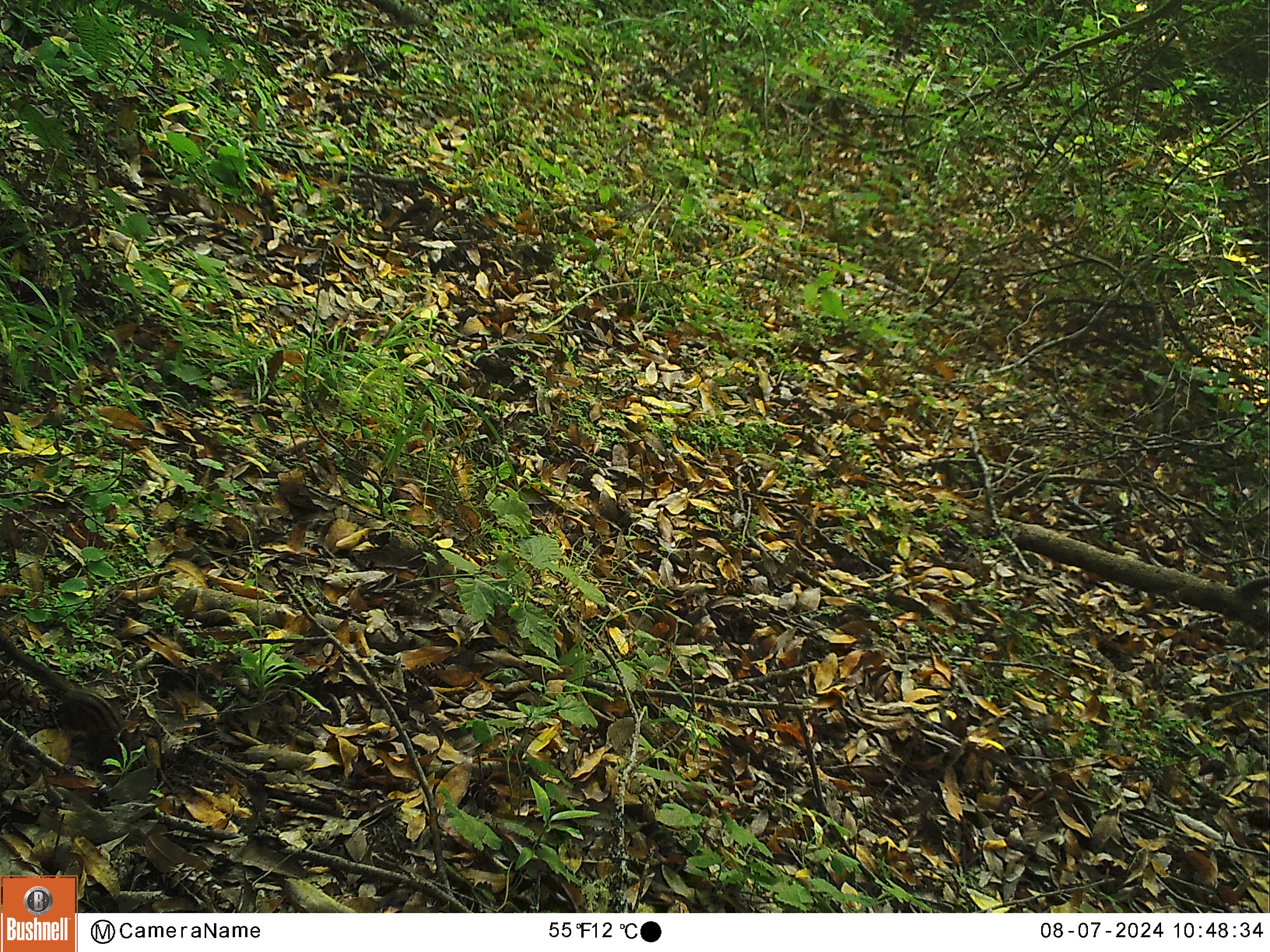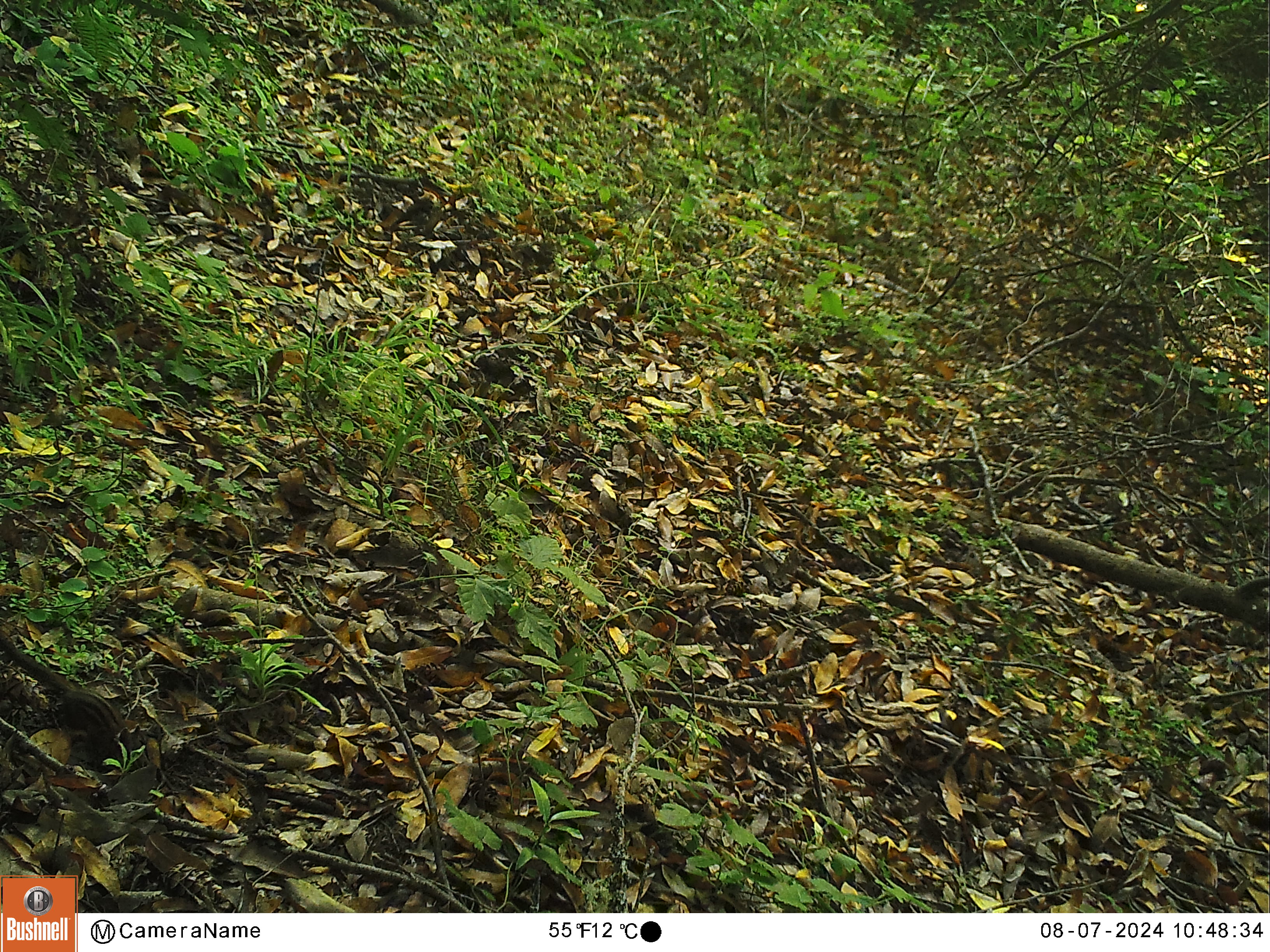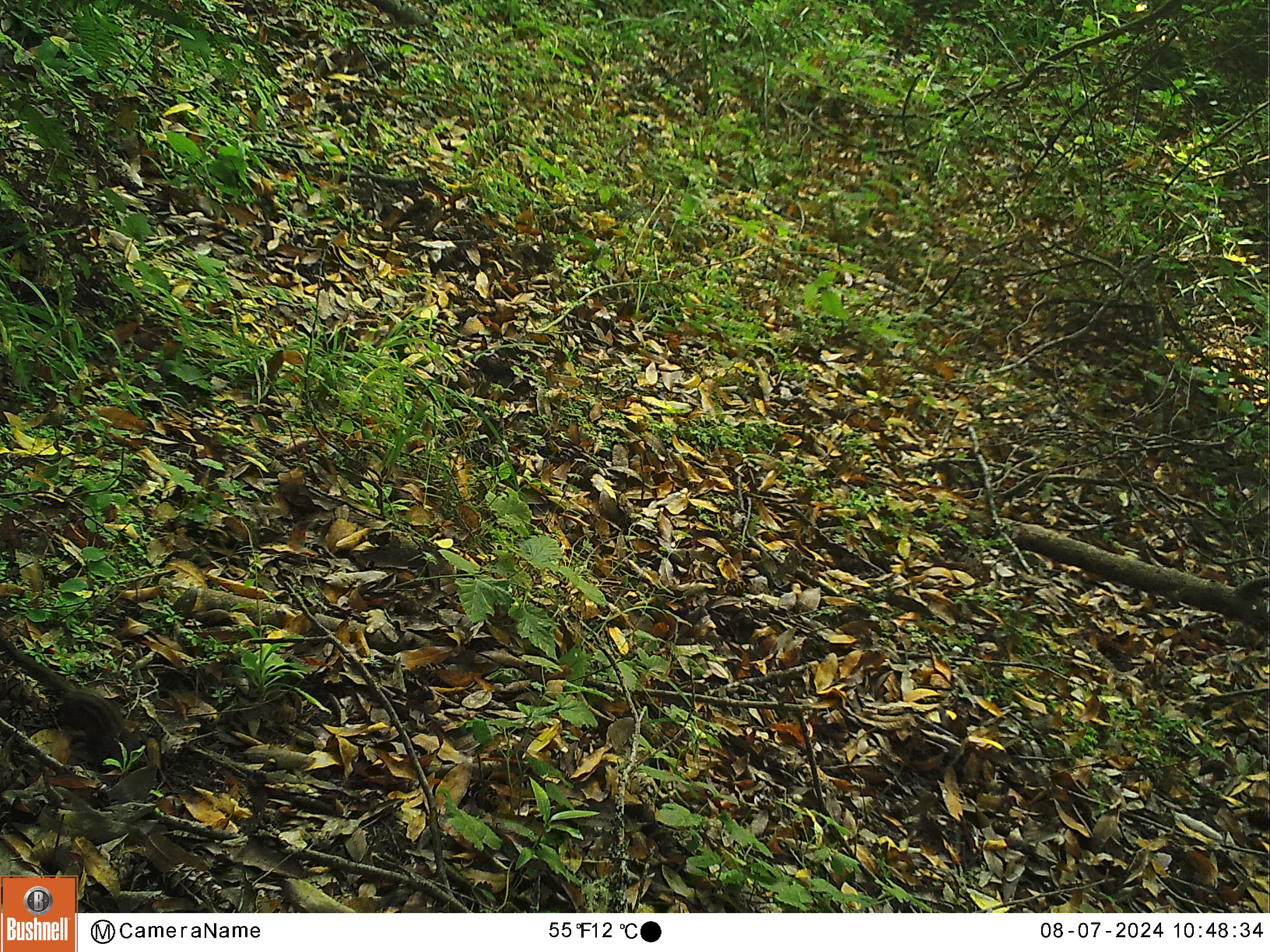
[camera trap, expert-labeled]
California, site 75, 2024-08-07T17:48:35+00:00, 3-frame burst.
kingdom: Animalia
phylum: Chordata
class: Mammalia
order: Rodentia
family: Sciuridae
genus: Neotamias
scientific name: Neotamias merriami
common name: merriam's chipmunk